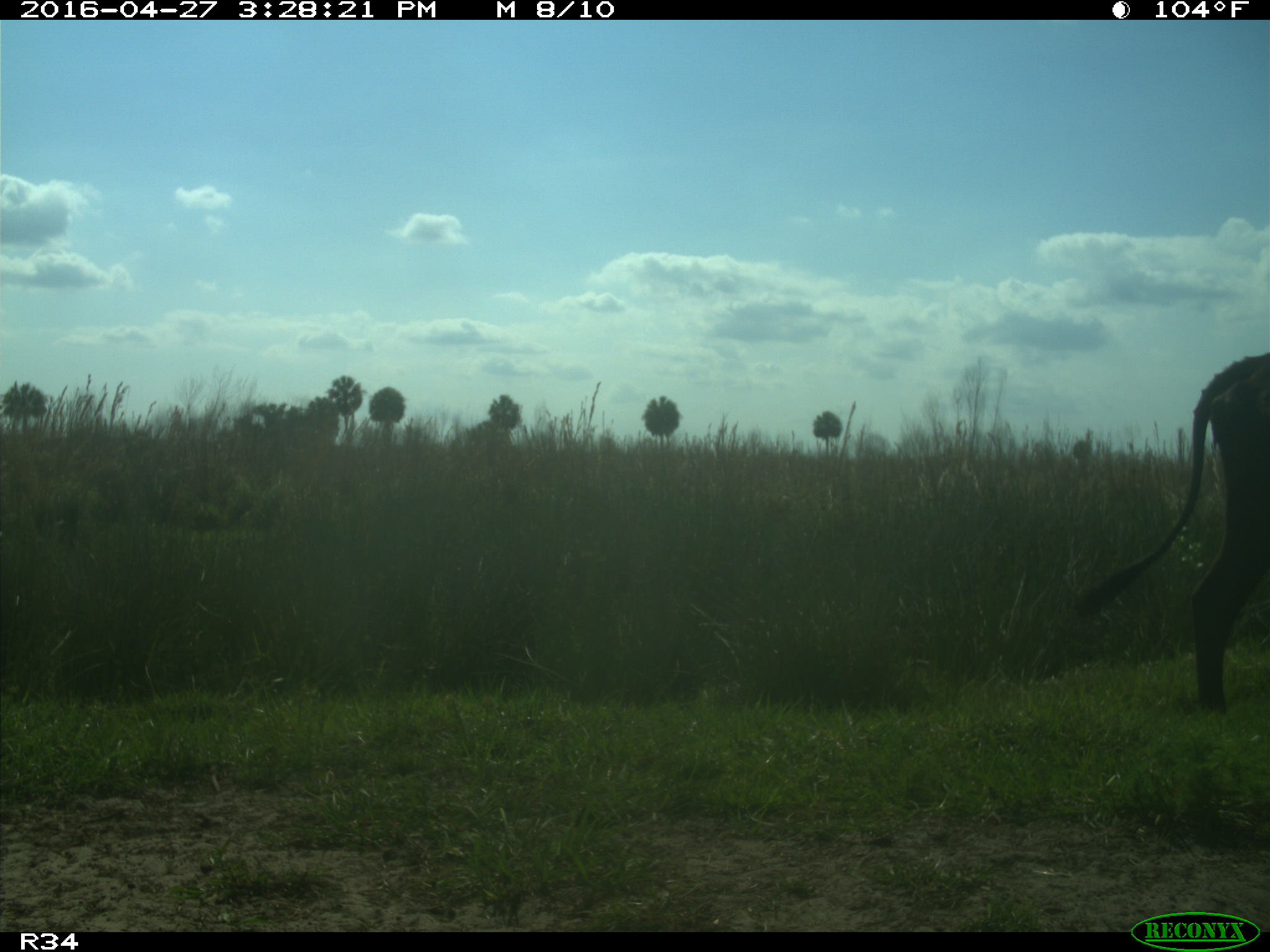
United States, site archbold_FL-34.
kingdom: Animalia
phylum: Chordata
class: Mammalia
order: Artiodactyla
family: Bovidae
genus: Bos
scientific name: Bos taurus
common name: domestic cow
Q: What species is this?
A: Bos taurus (domestic cow).